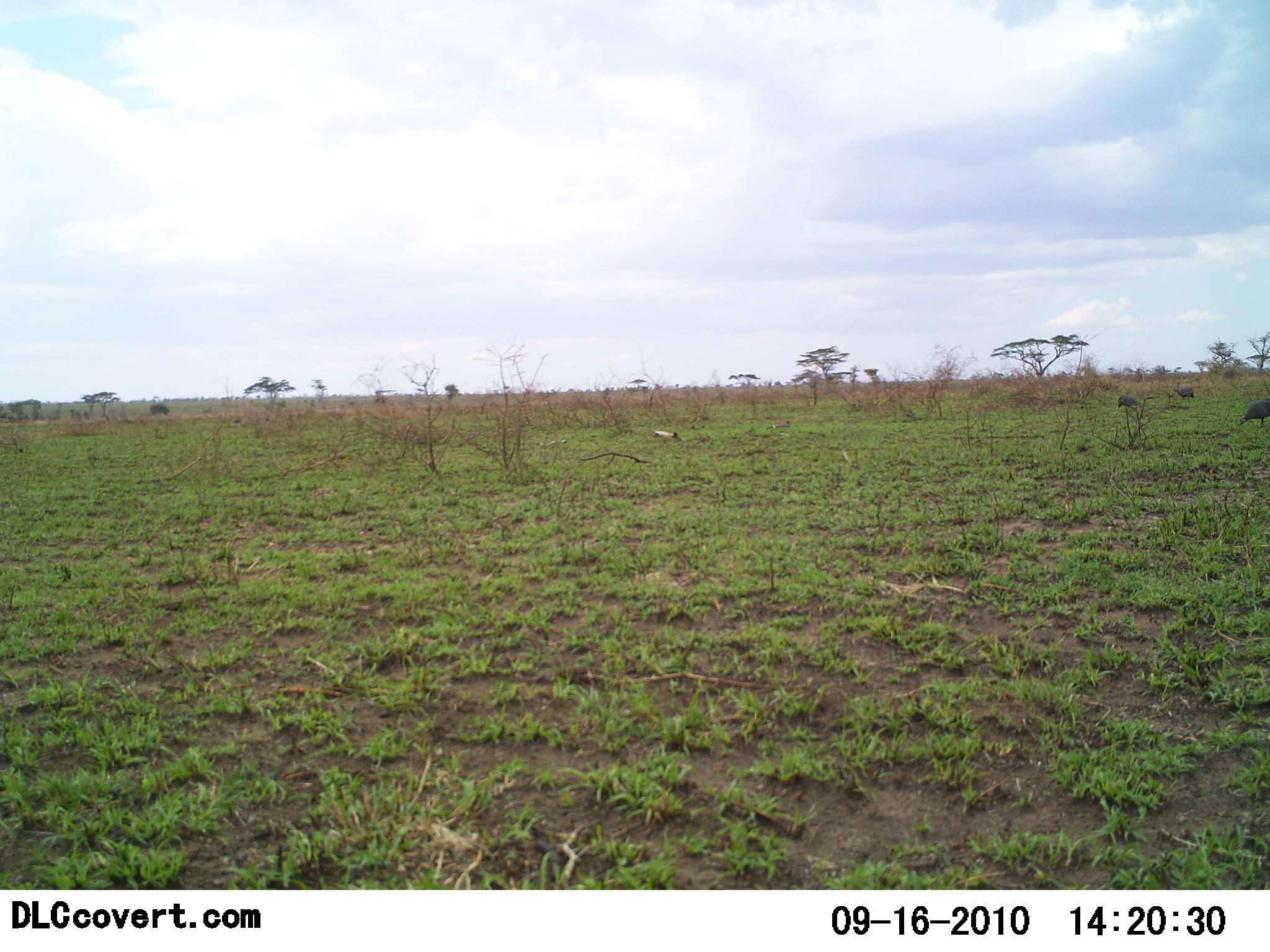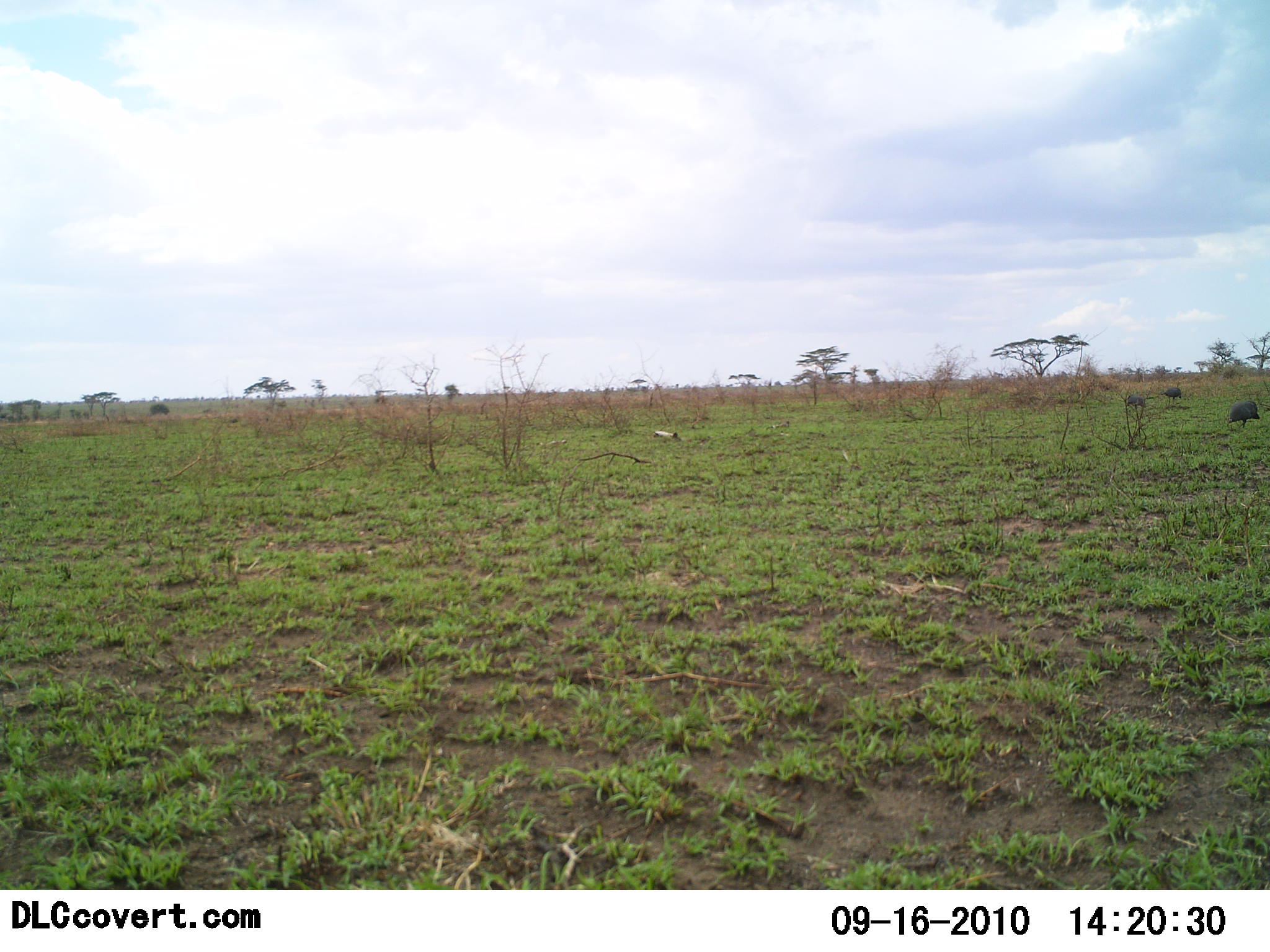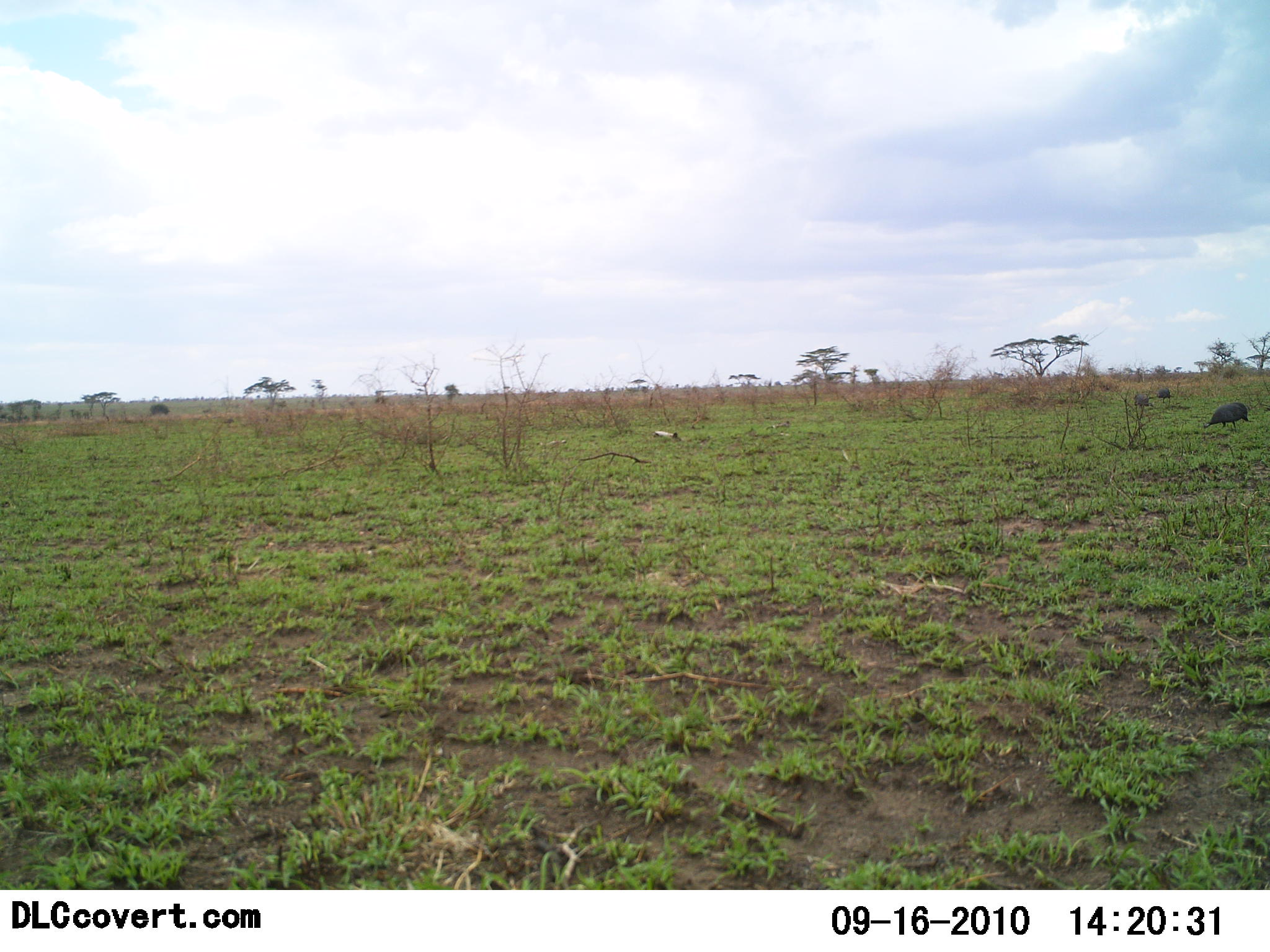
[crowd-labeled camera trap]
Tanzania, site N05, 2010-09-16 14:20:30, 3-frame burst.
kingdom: Animalia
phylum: Chordata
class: Aves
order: Galliformes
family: Numididae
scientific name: Numididae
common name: guinea fowl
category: guineafowl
Guineafowl (guinea fowl) (Numididae), count 3. Behavior (volunteer vote fractions): standing 8%, resting 0%, moving 58%, interacting 0%. Young present (vote fraction): 0%. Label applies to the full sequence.